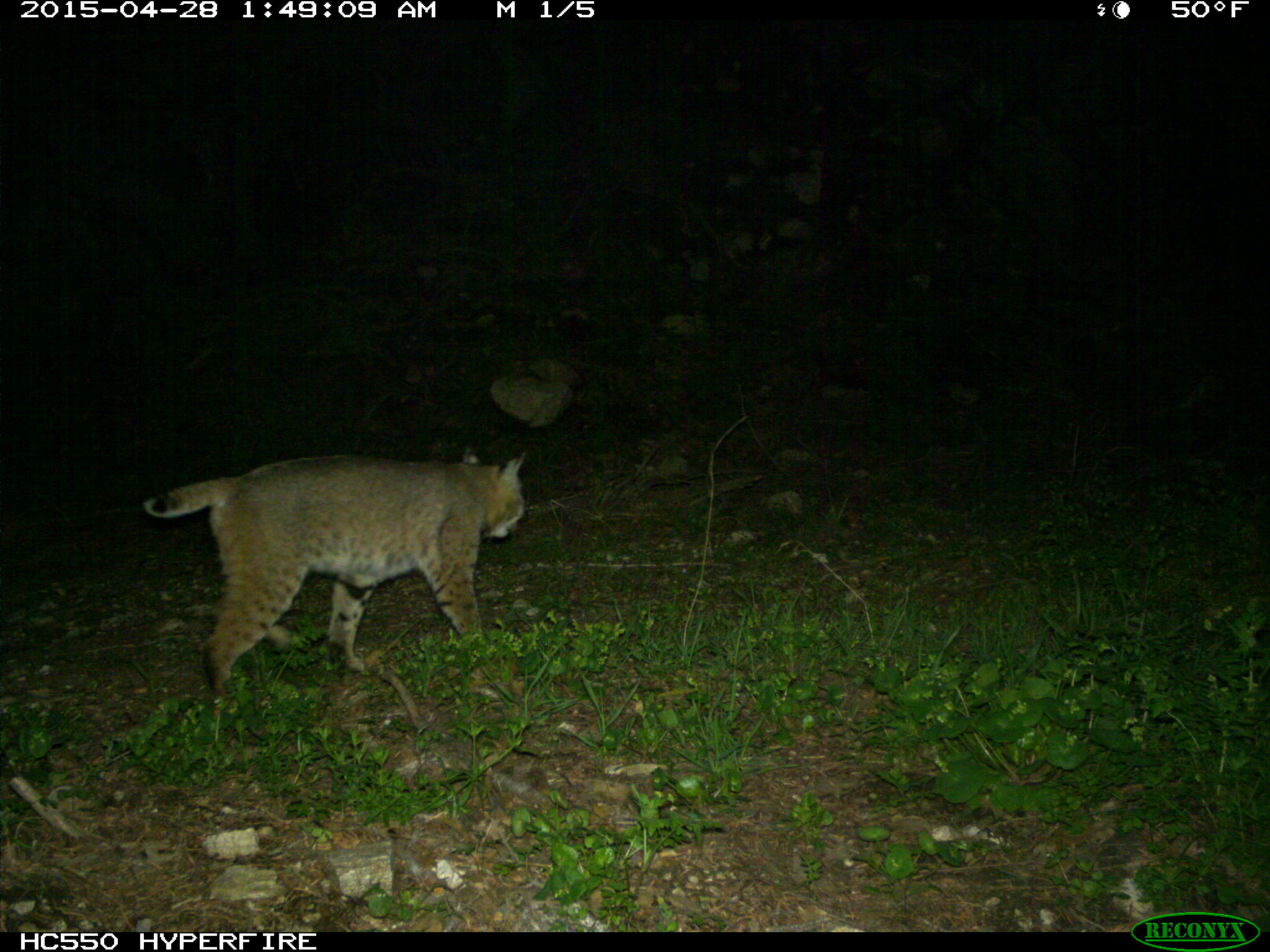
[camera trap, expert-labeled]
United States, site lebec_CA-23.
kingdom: Animalia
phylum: Chordata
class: Mammalia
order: Carnivora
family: Felidae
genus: Lynx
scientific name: Lynx rufus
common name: bobcat